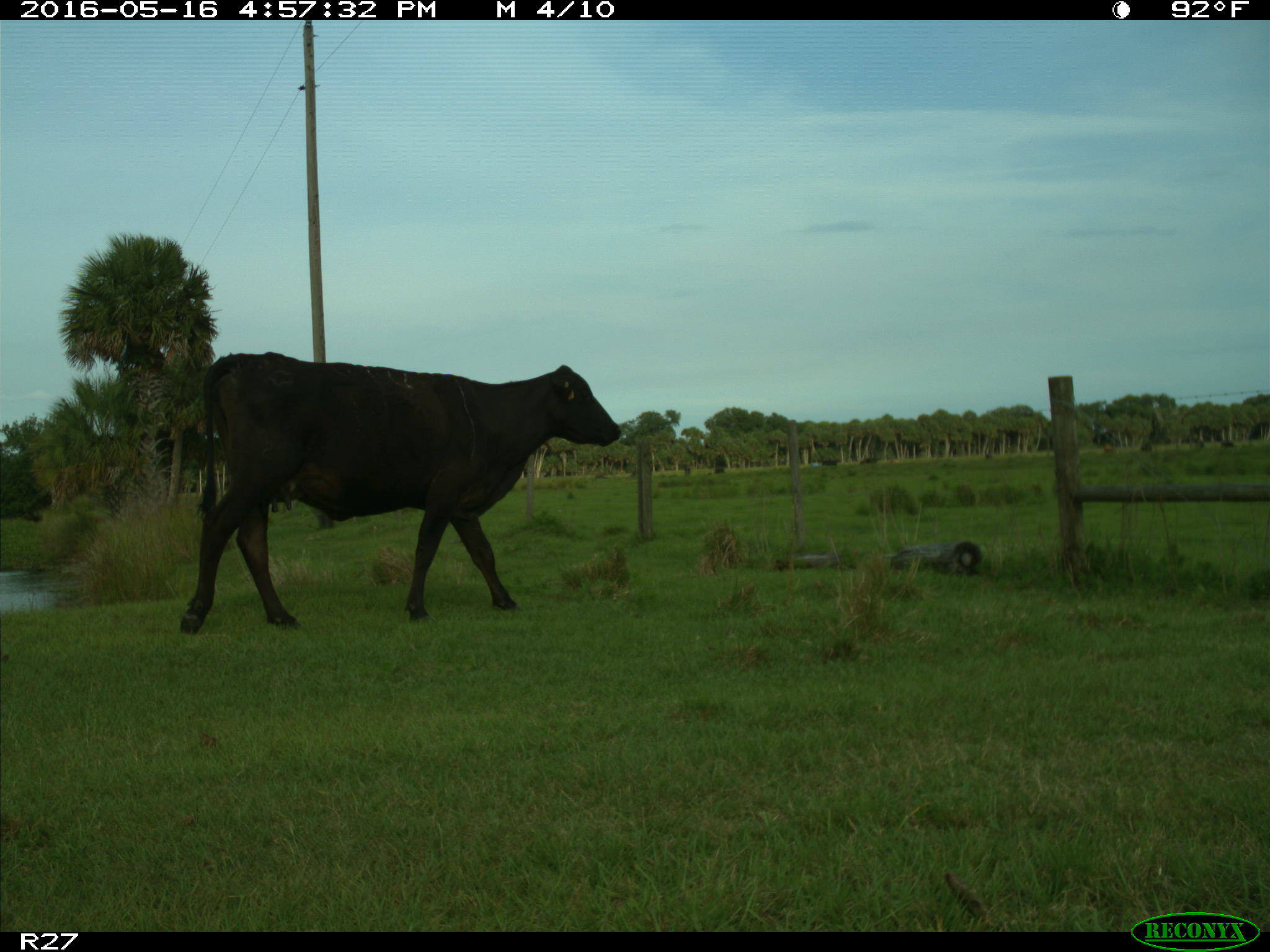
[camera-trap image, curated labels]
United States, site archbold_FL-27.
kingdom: Animalia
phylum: Chordata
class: Mammalia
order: Artiodactyla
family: Bovidae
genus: Bos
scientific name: Bos taurus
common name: domestic cow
Bos taurus (domestic cow).